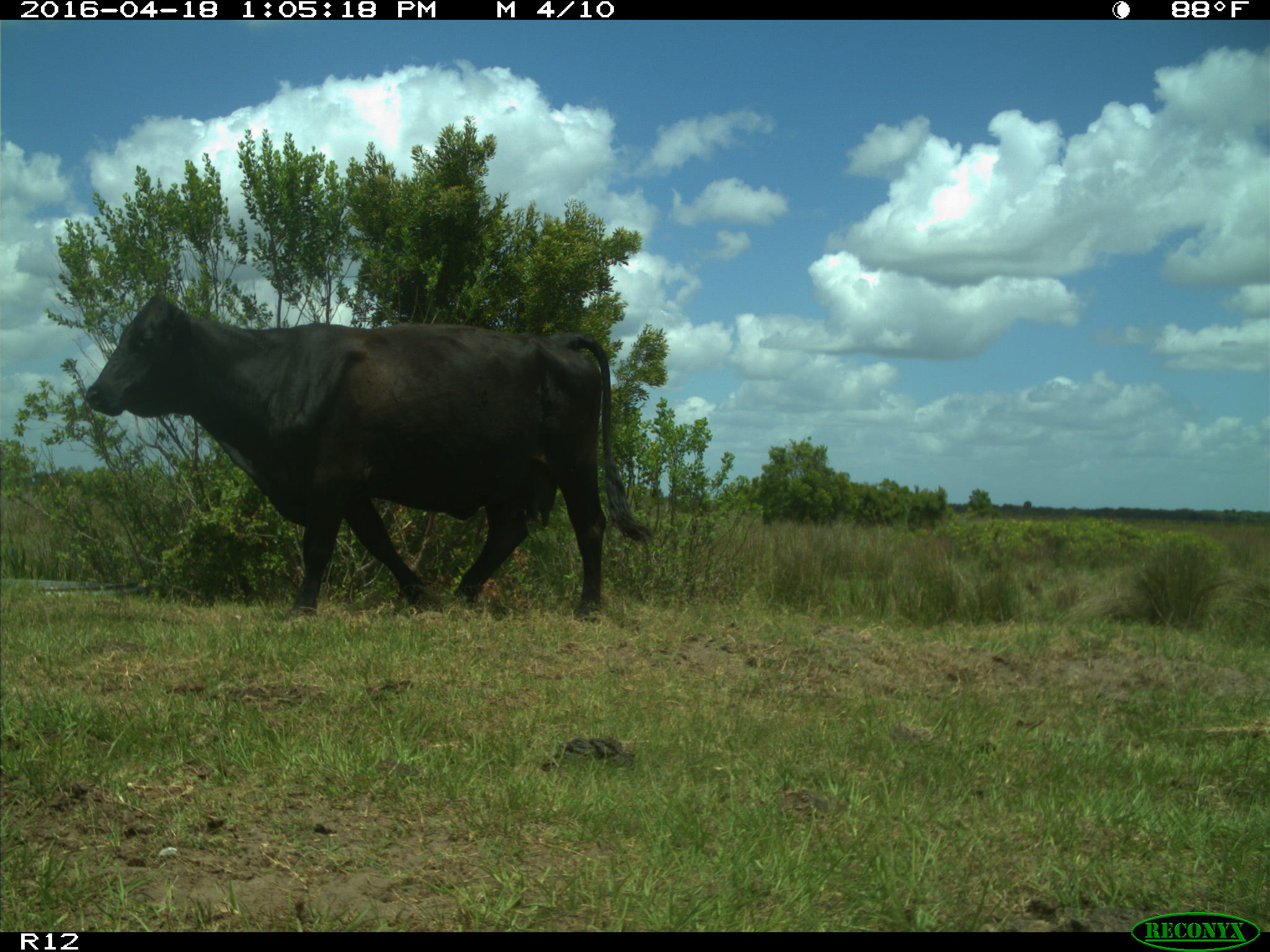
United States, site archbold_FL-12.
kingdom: Animalia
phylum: Chordata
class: Mammalia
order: Artiodactyla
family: Bovidae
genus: Bos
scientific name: Bos taurus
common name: domestic cow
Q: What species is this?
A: Bos taurus (domestic cow).